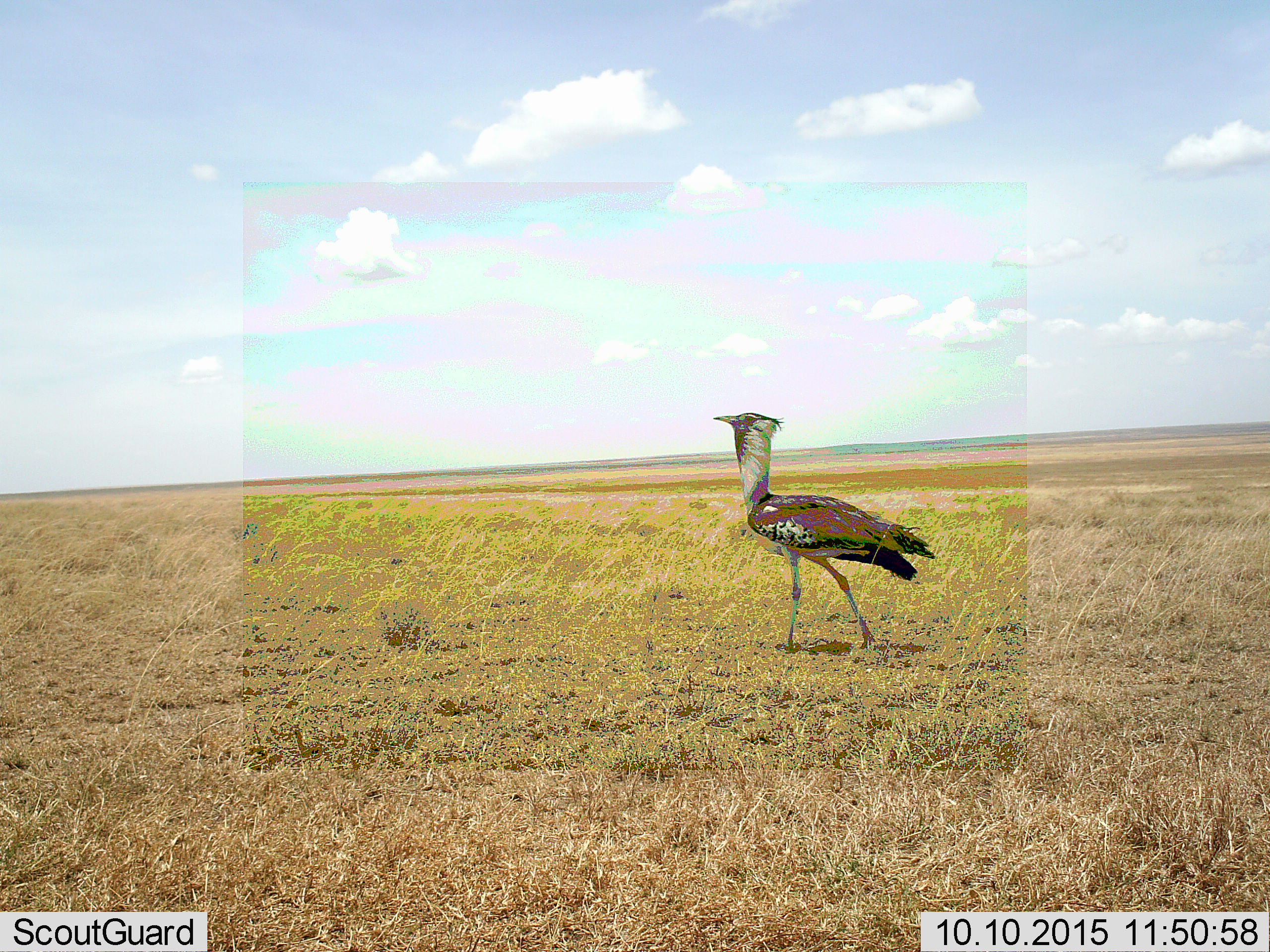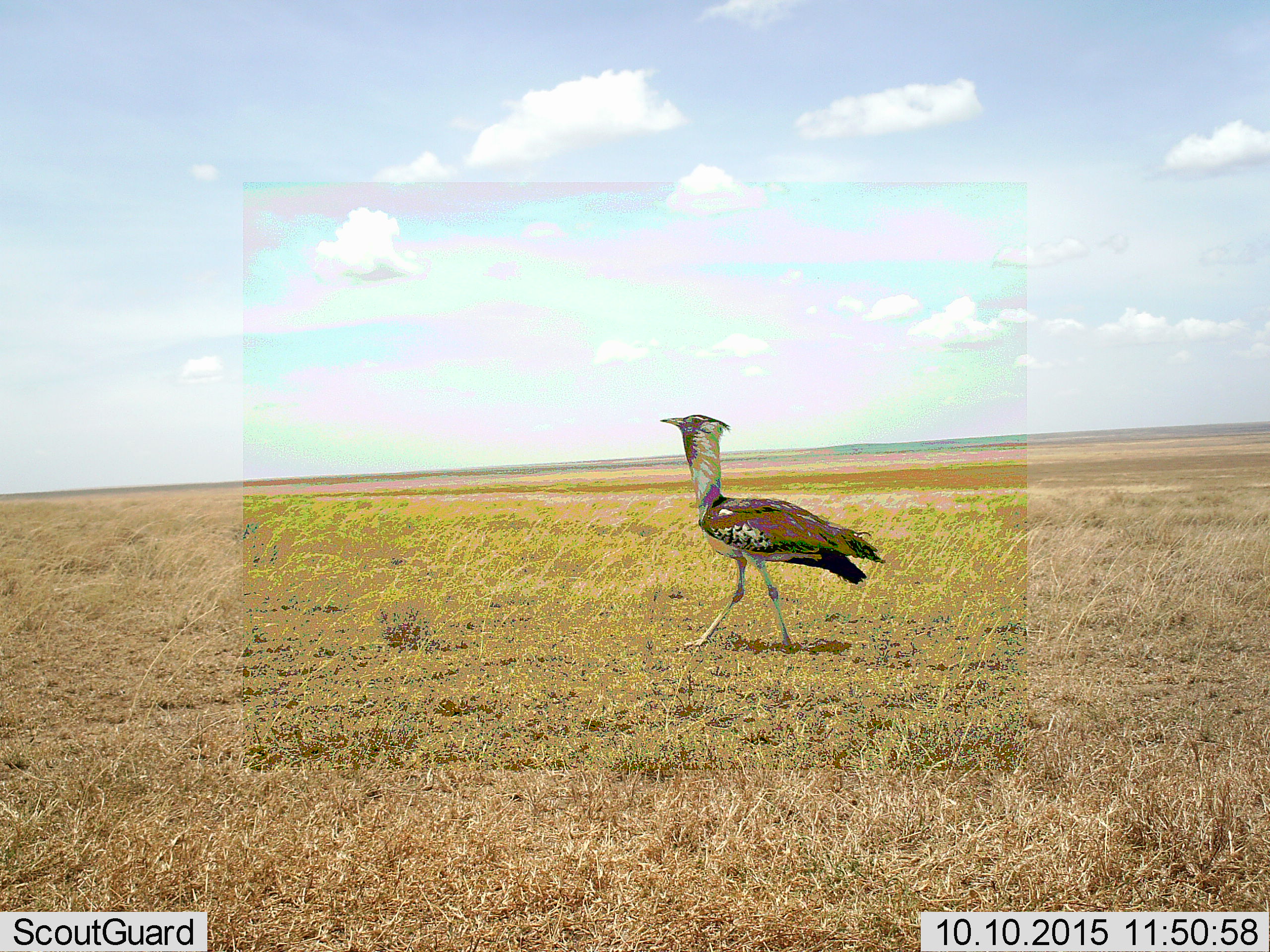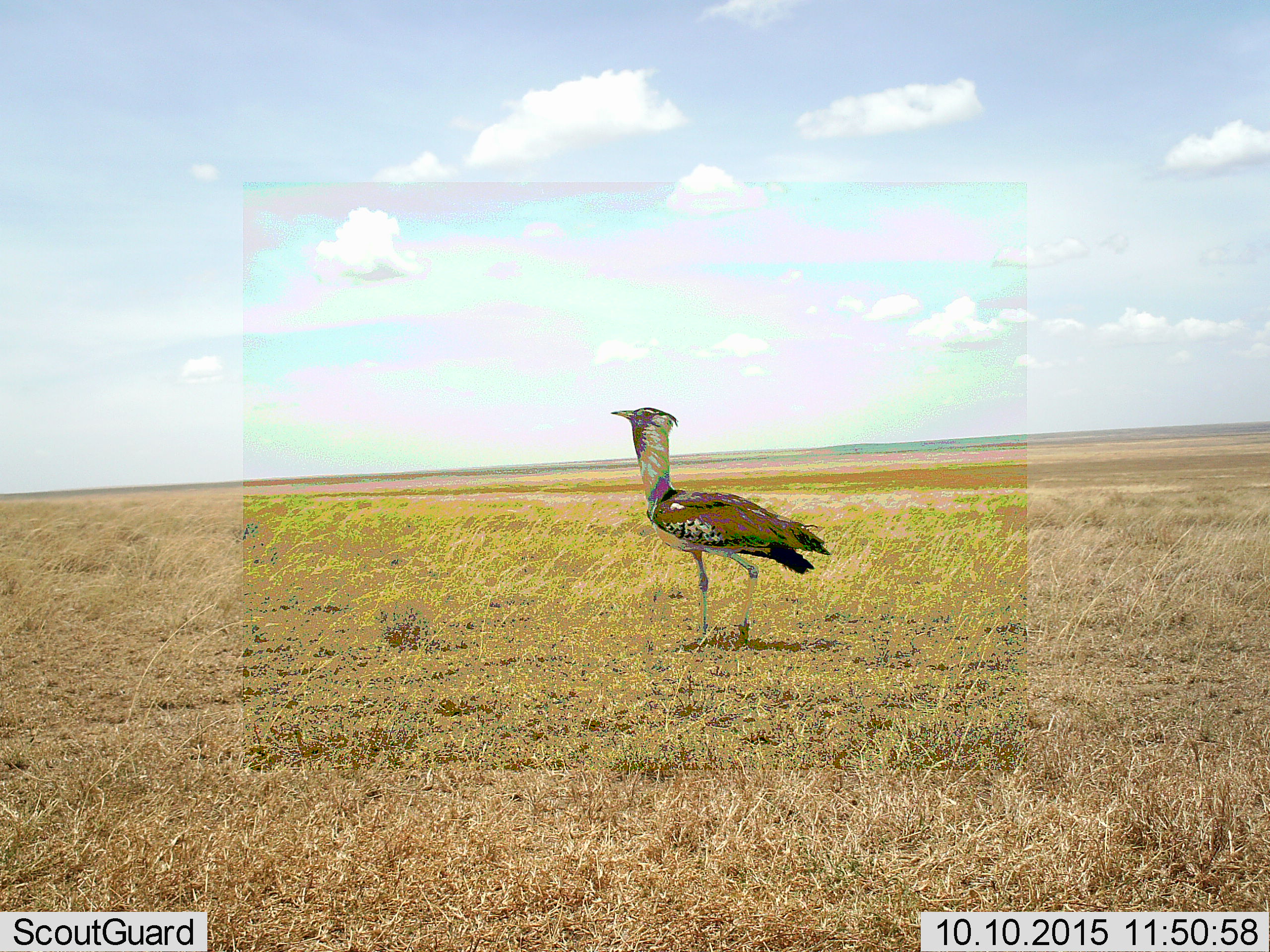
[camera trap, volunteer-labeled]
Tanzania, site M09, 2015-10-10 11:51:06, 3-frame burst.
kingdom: Animalia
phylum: Chordata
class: Aves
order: Otidiformes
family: Otididae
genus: Ardeotis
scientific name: Ardeotis kori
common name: kori bustard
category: koribustard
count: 1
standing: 0%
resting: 0%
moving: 100%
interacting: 0%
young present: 0%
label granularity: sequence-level